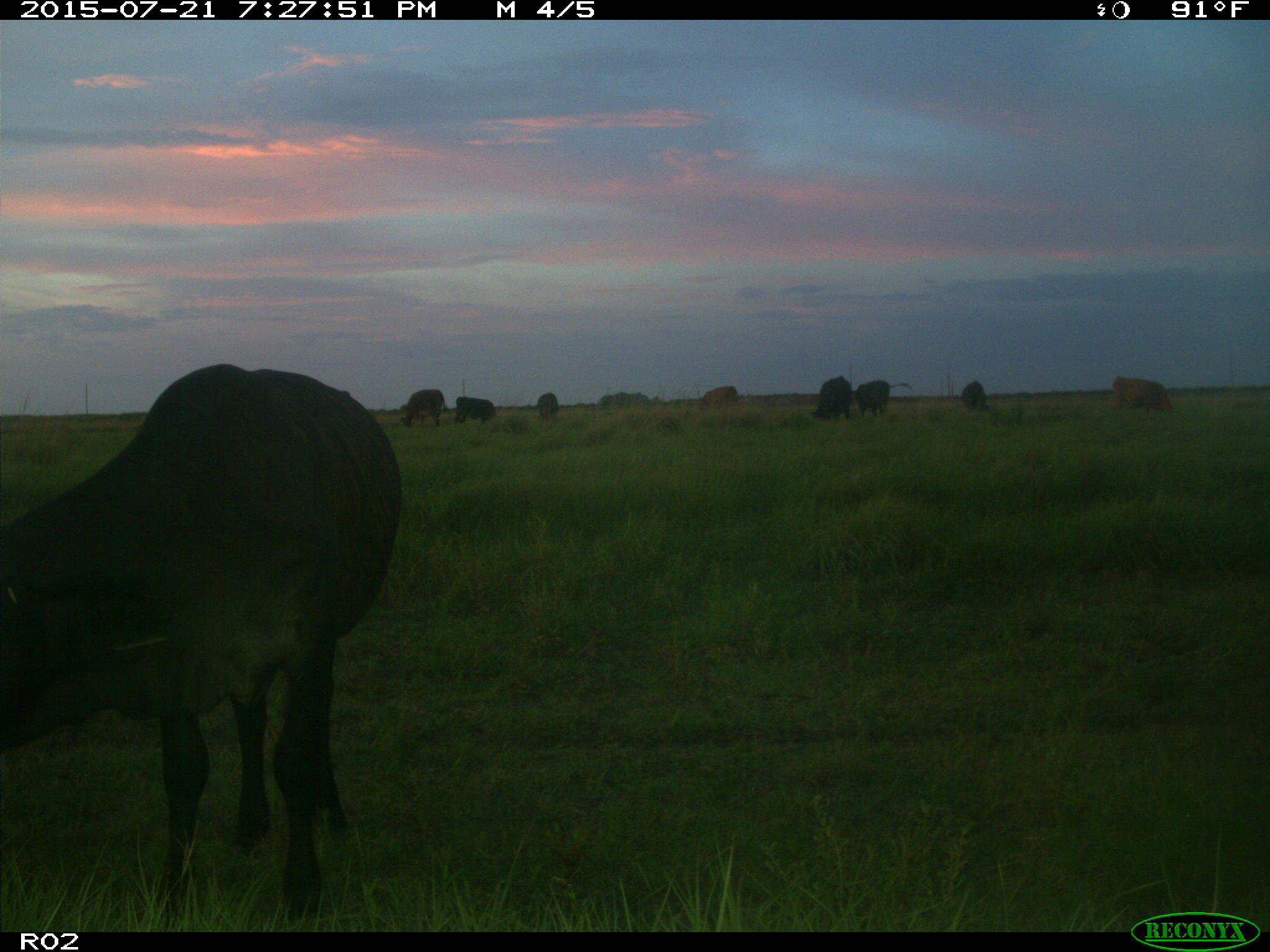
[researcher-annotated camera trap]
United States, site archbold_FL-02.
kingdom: Animalia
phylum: Chordata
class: Mammalia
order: Artiodactyla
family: Bovidae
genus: Bos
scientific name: Bos taurus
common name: domestic cow